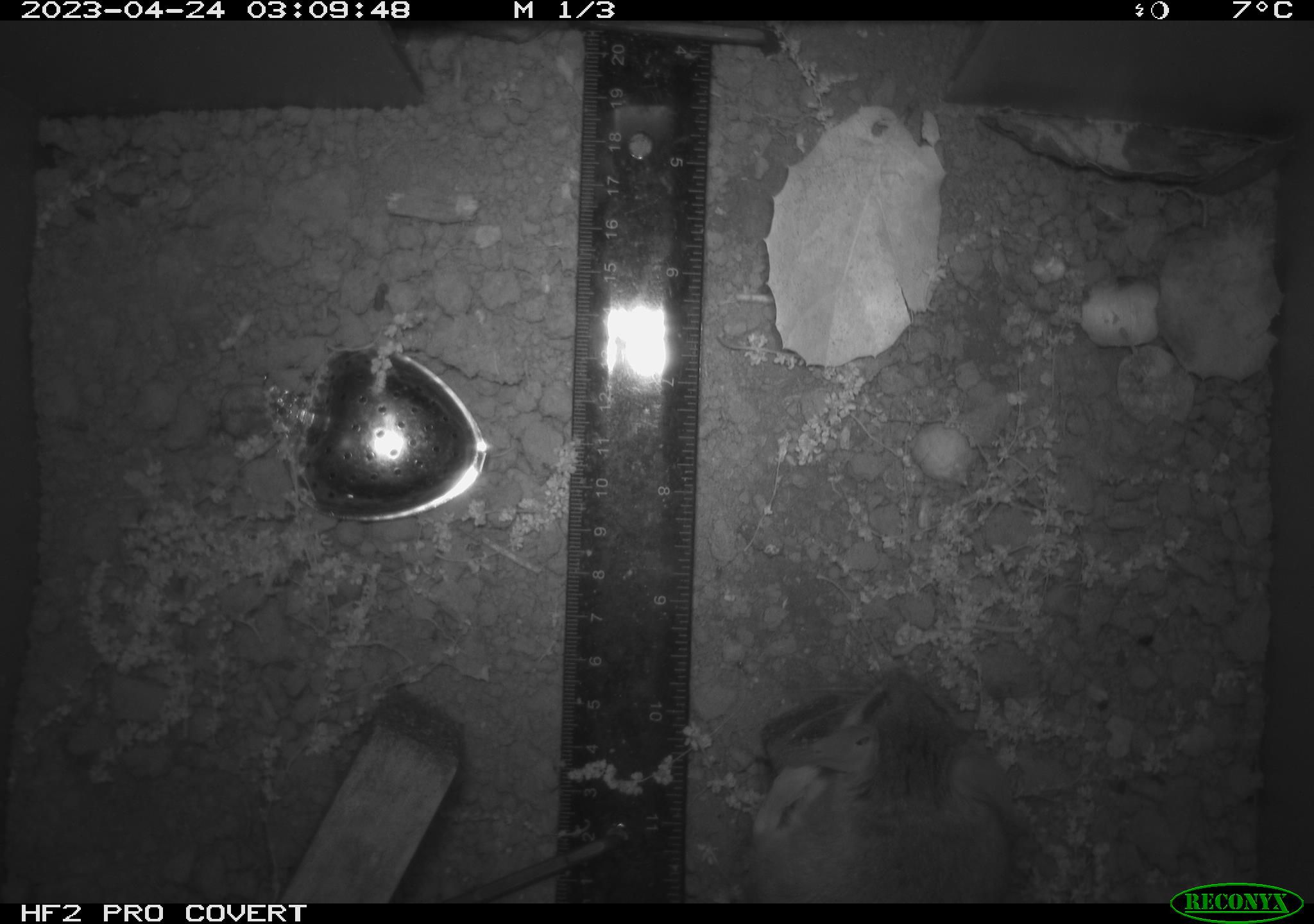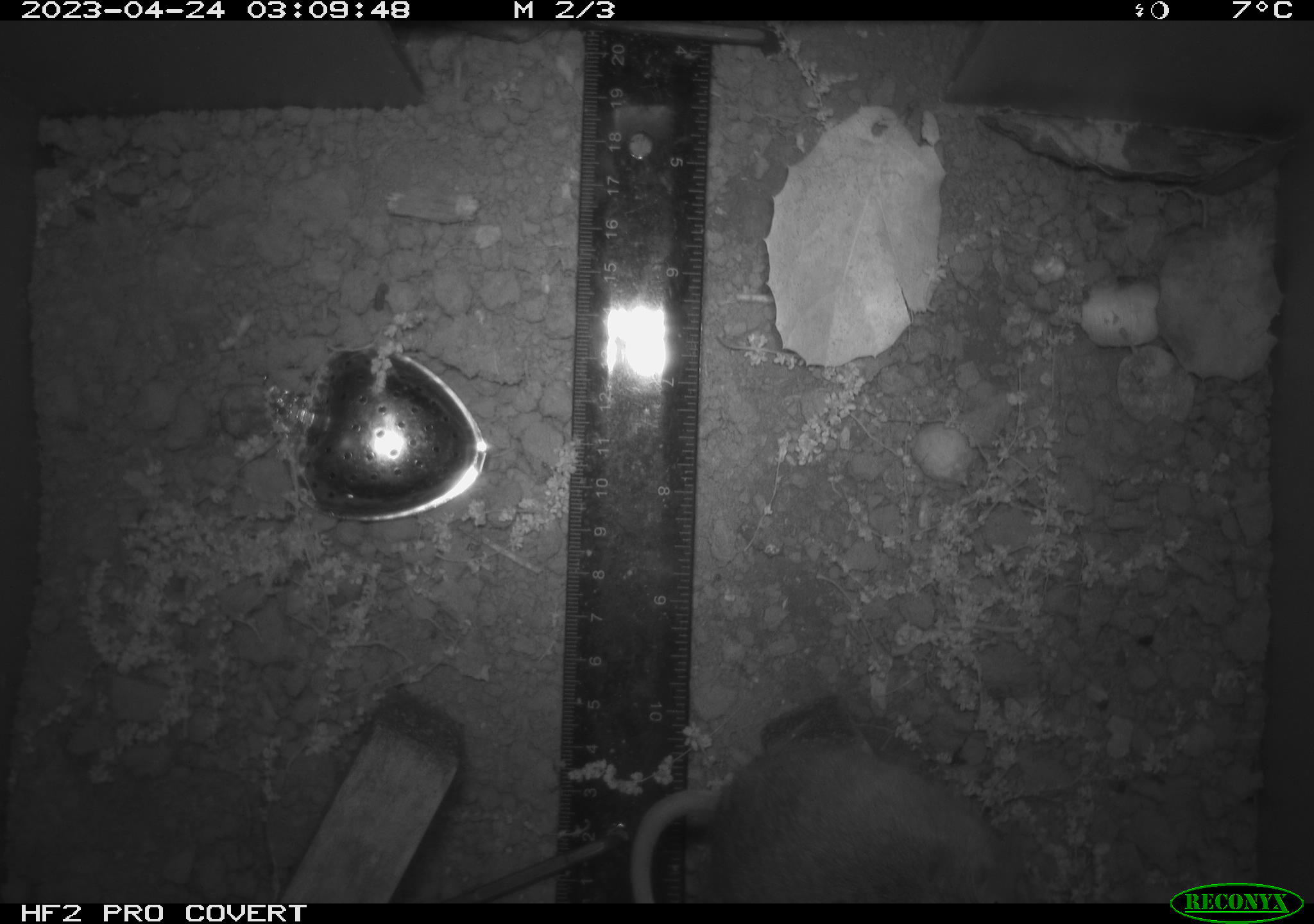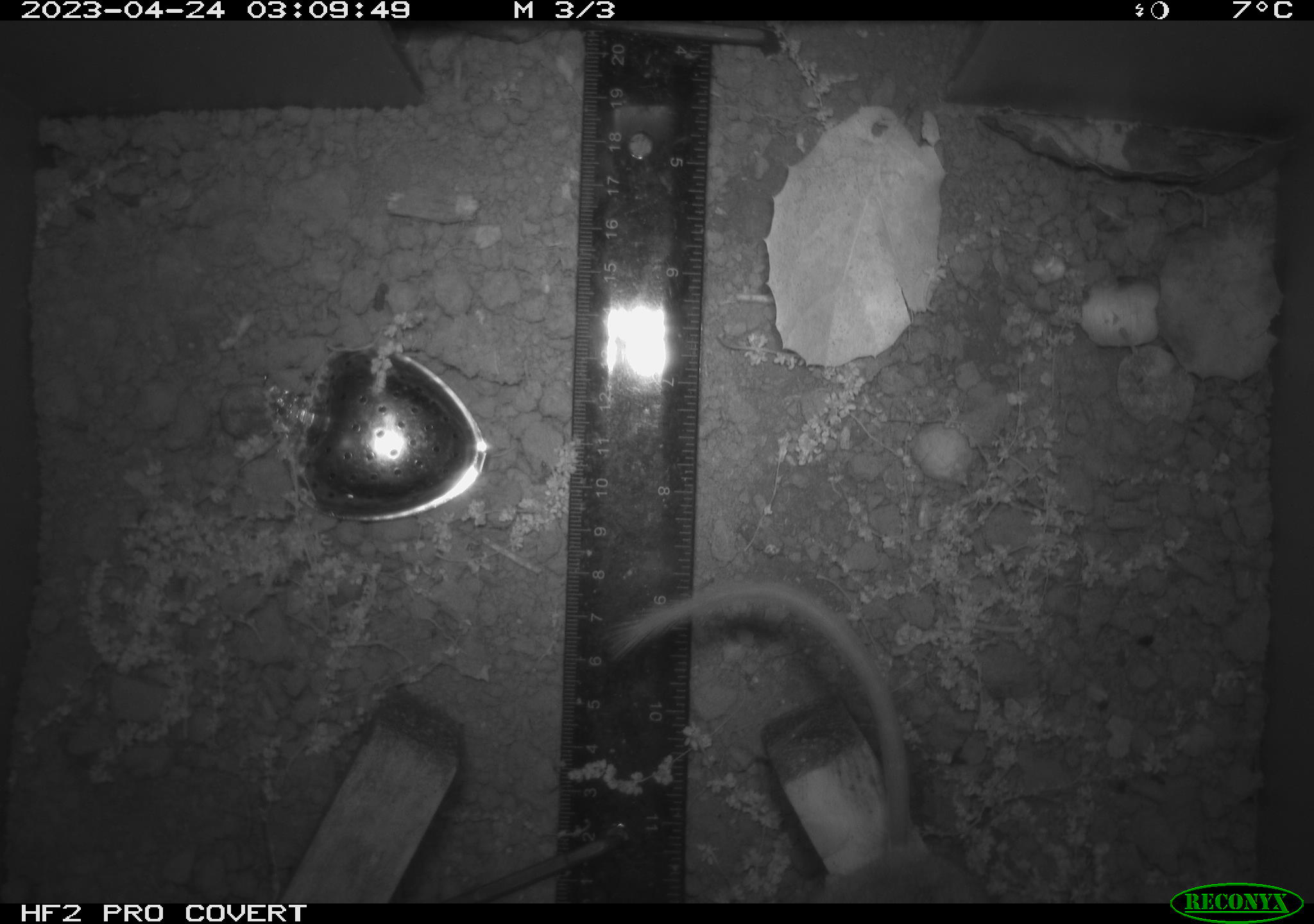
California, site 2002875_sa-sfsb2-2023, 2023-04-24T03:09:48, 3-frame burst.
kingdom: Animalia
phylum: Chordata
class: Mammalia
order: Rodentia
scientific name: Rodentia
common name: mouse species